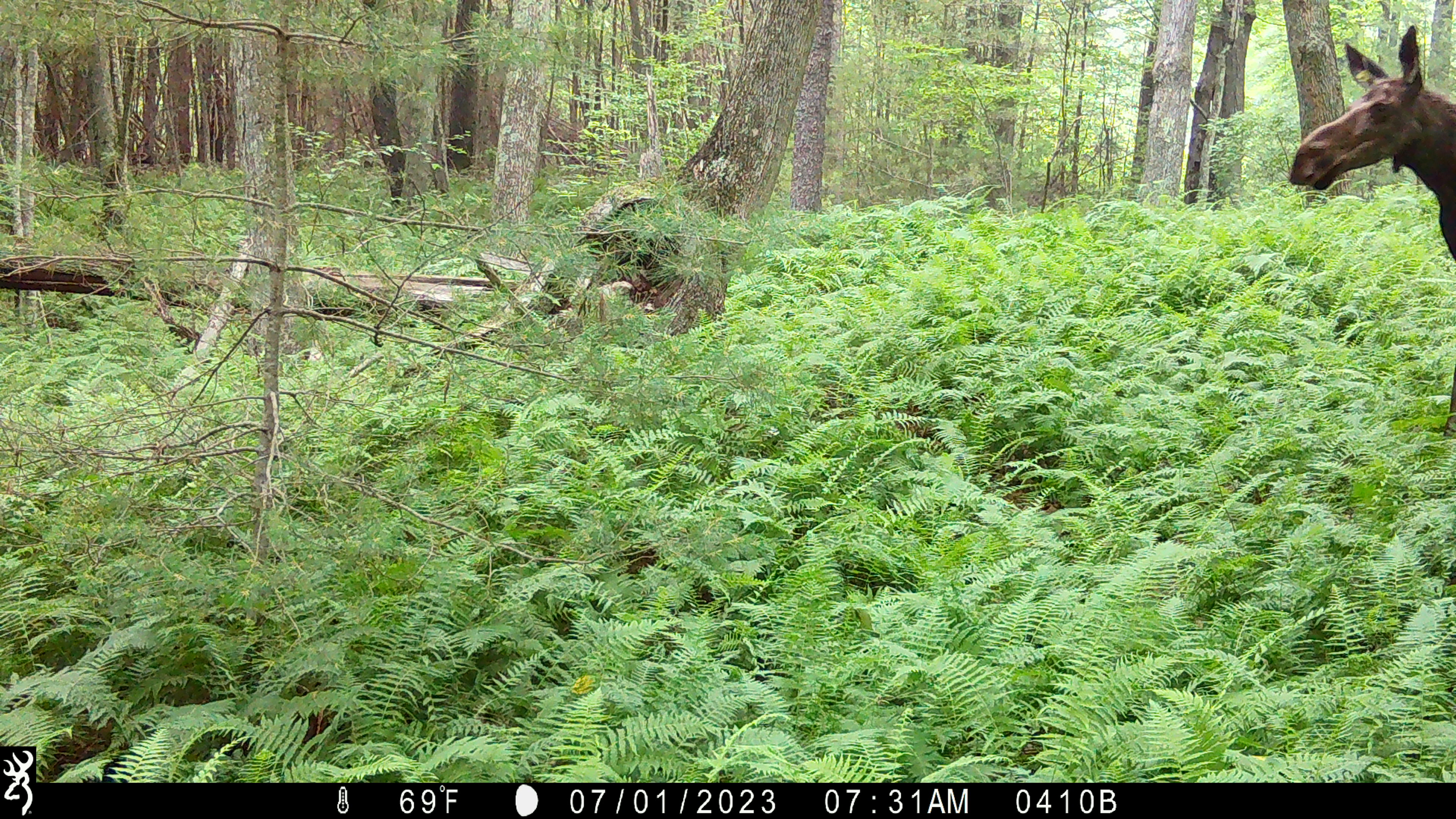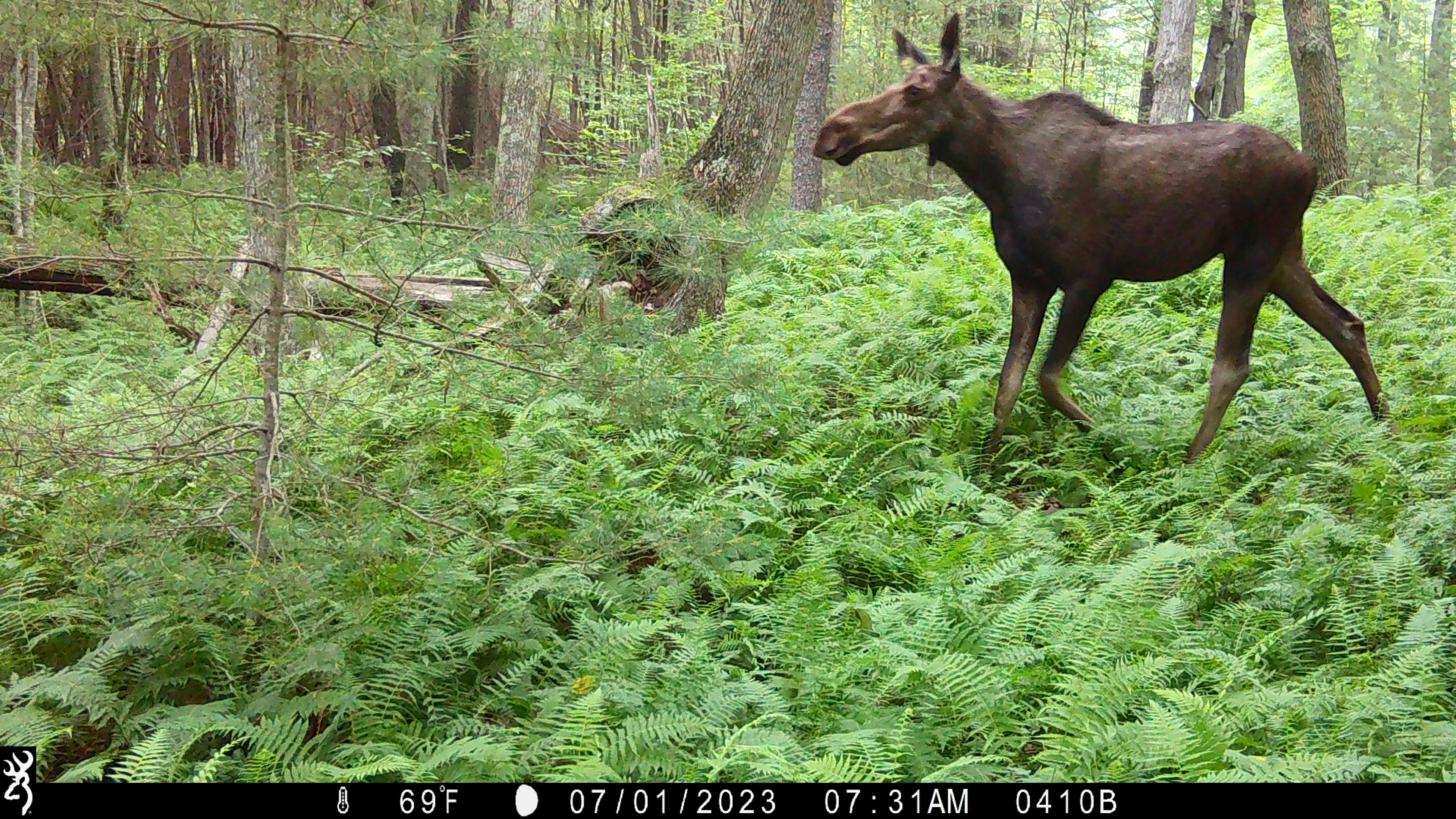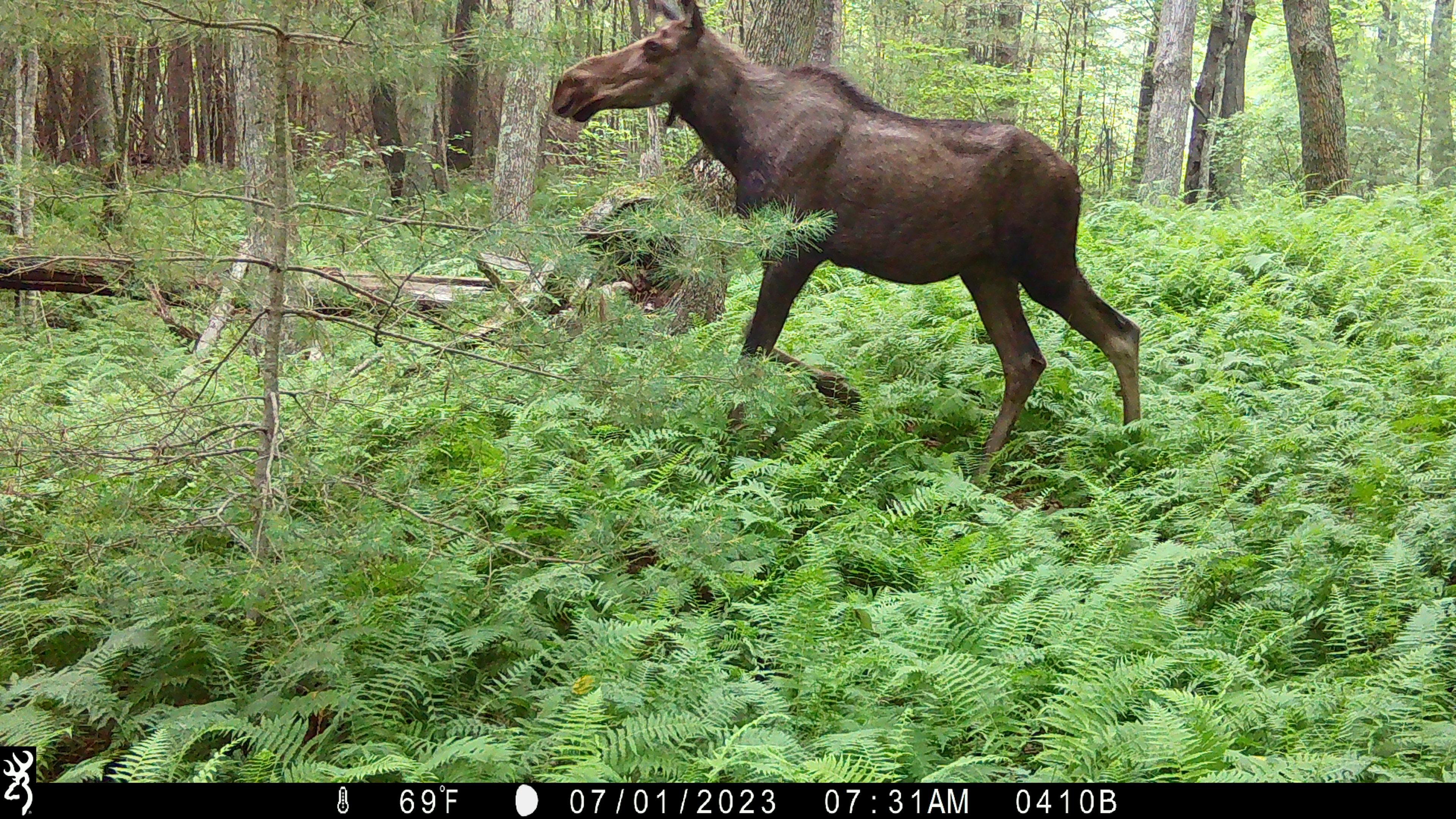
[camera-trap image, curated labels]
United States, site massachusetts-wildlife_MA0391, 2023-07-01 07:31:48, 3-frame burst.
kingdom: Animalia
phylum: Chordata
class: Mammalia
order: Artiodactyla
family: Cervidae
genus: Alces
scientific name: Alces alces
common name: moose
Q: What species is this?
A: Moose (Alces alces).